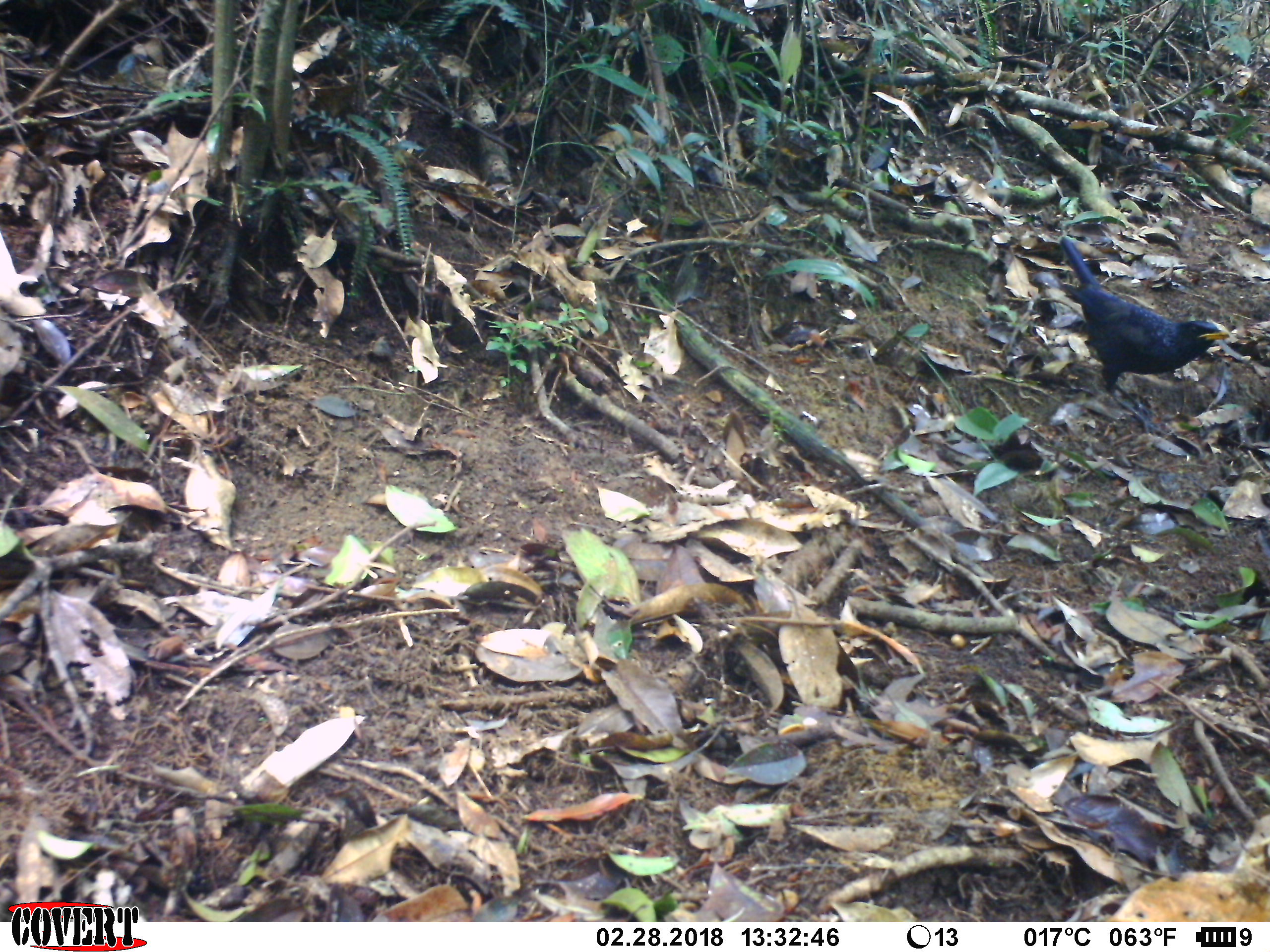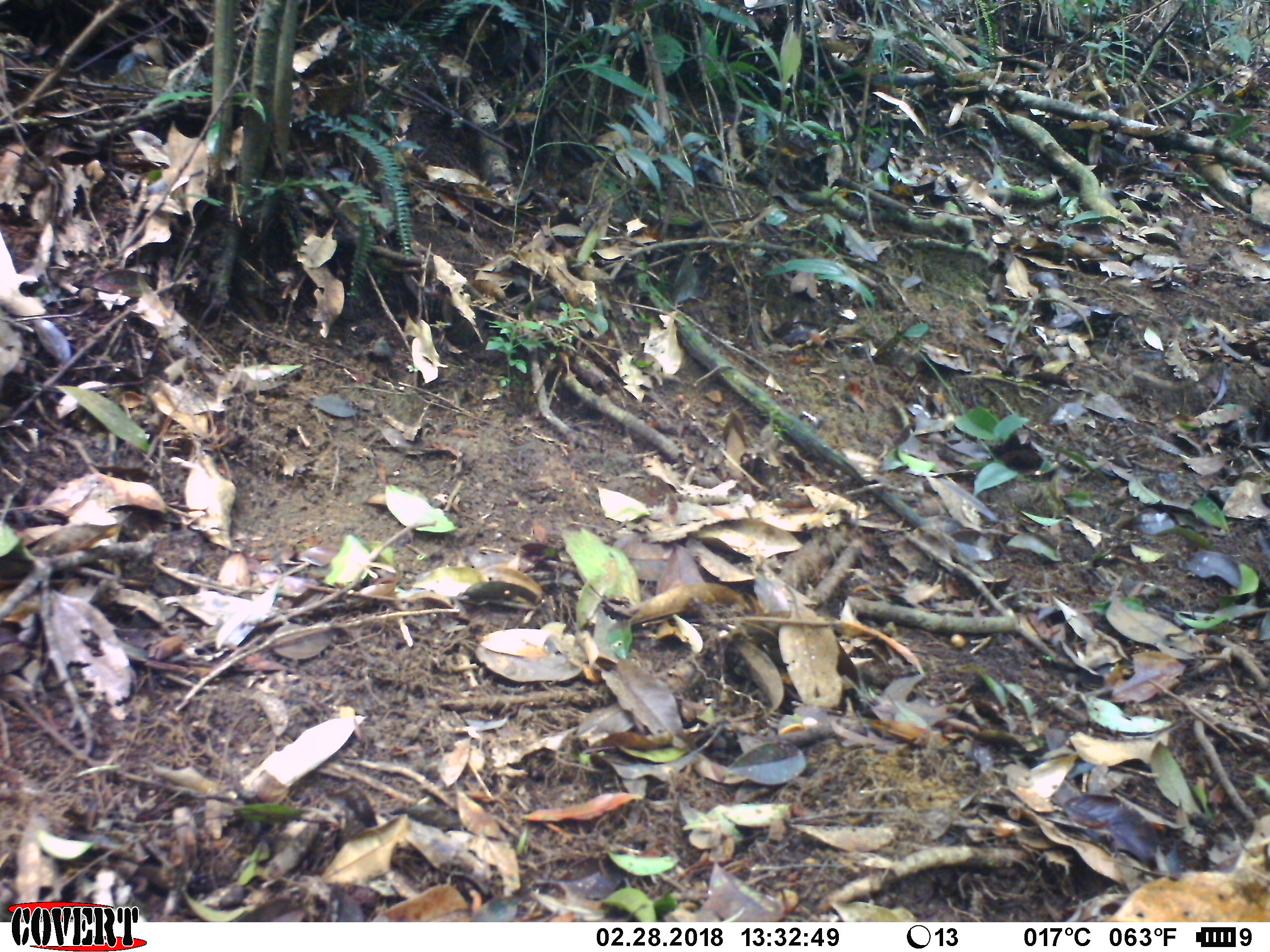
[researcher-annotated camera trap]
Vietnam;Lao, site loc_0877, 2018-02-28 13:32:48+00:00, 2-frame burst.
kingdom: Animalia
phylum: Chordata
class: Aves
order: Passeriformes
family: Muscicapidae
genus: Myophonus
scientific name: Myophonus caeruleus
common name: blue whistling thrush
Blue whistling thrush (Myophonus caeruleus). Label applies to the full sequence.